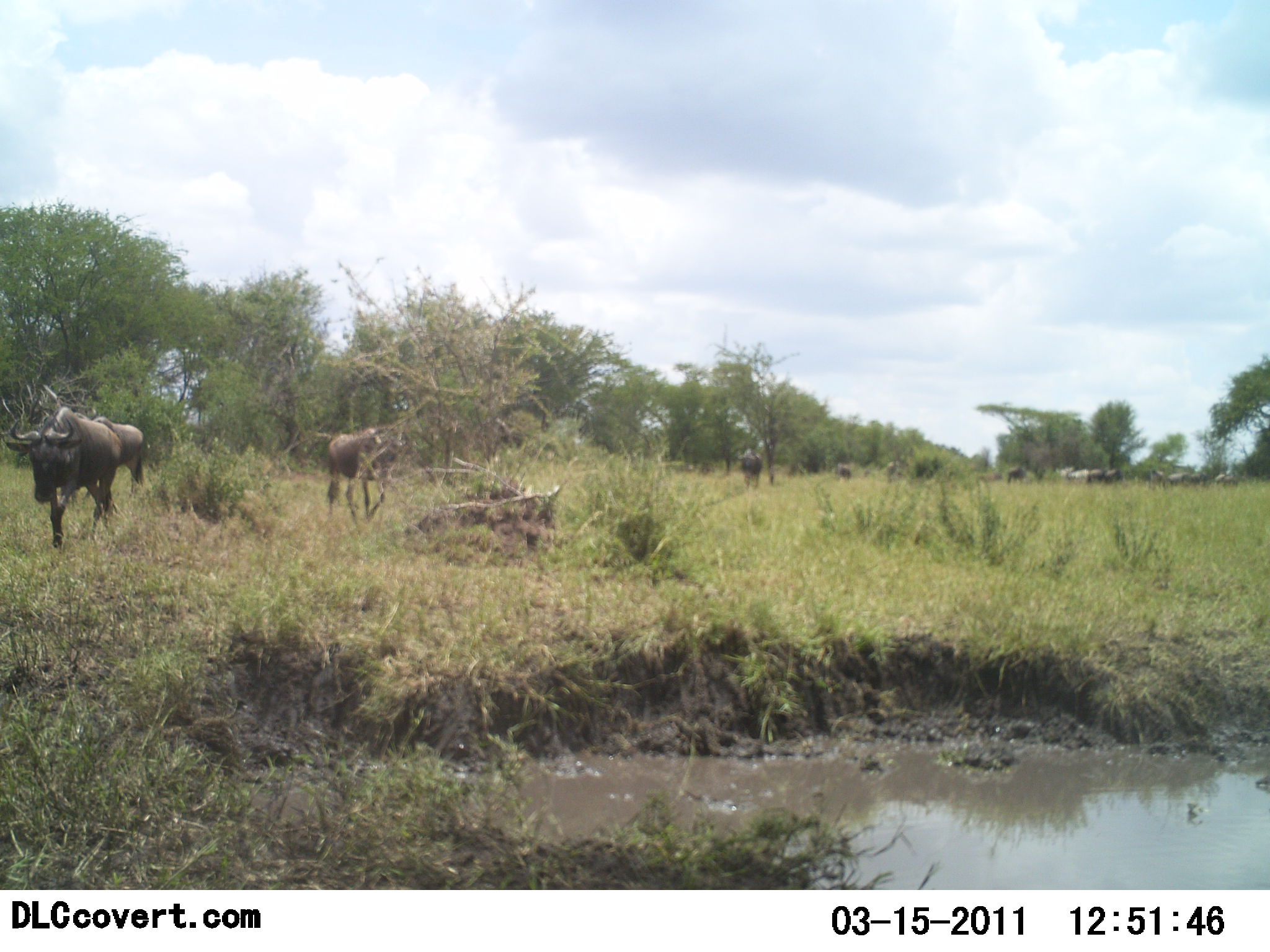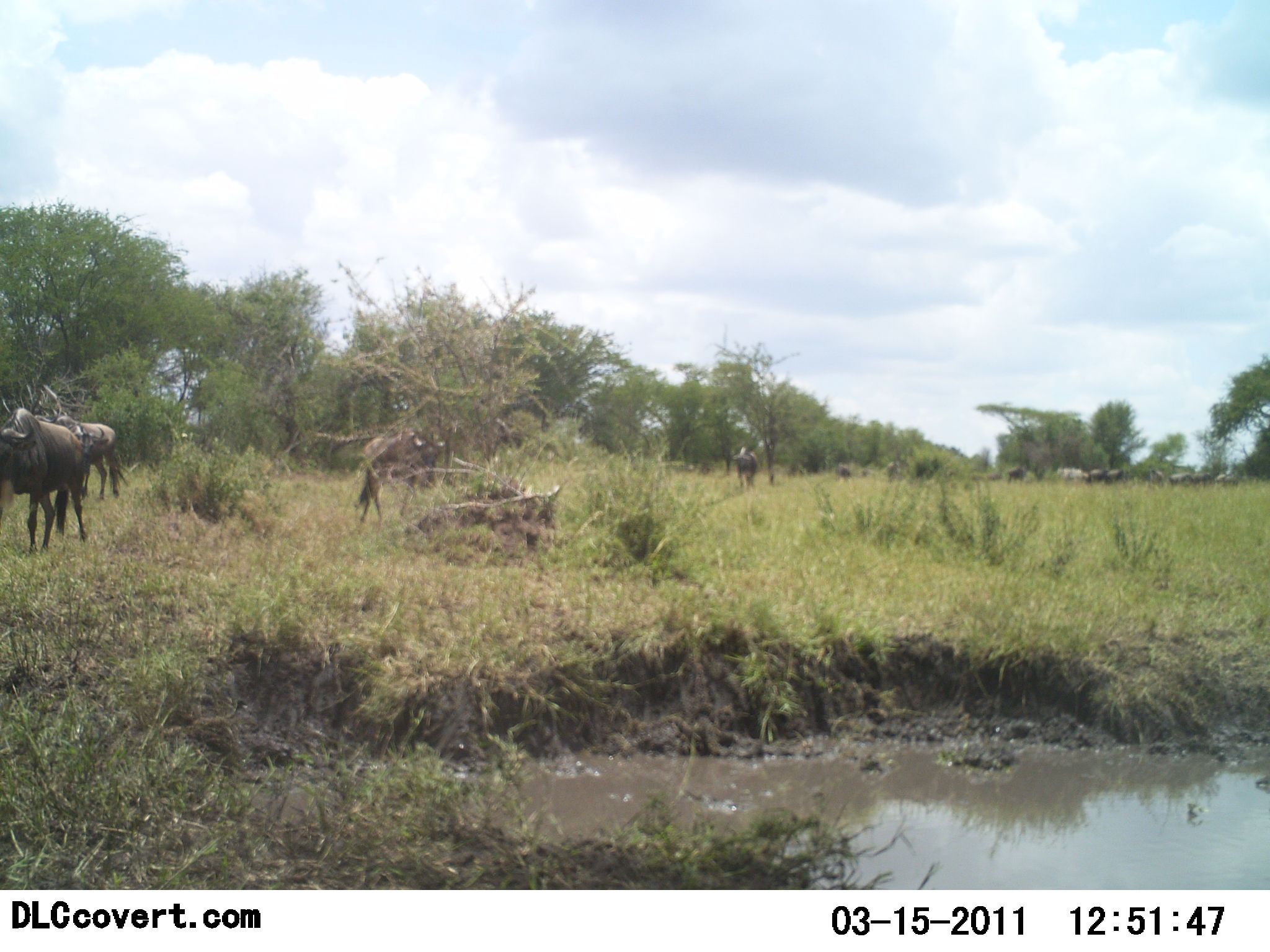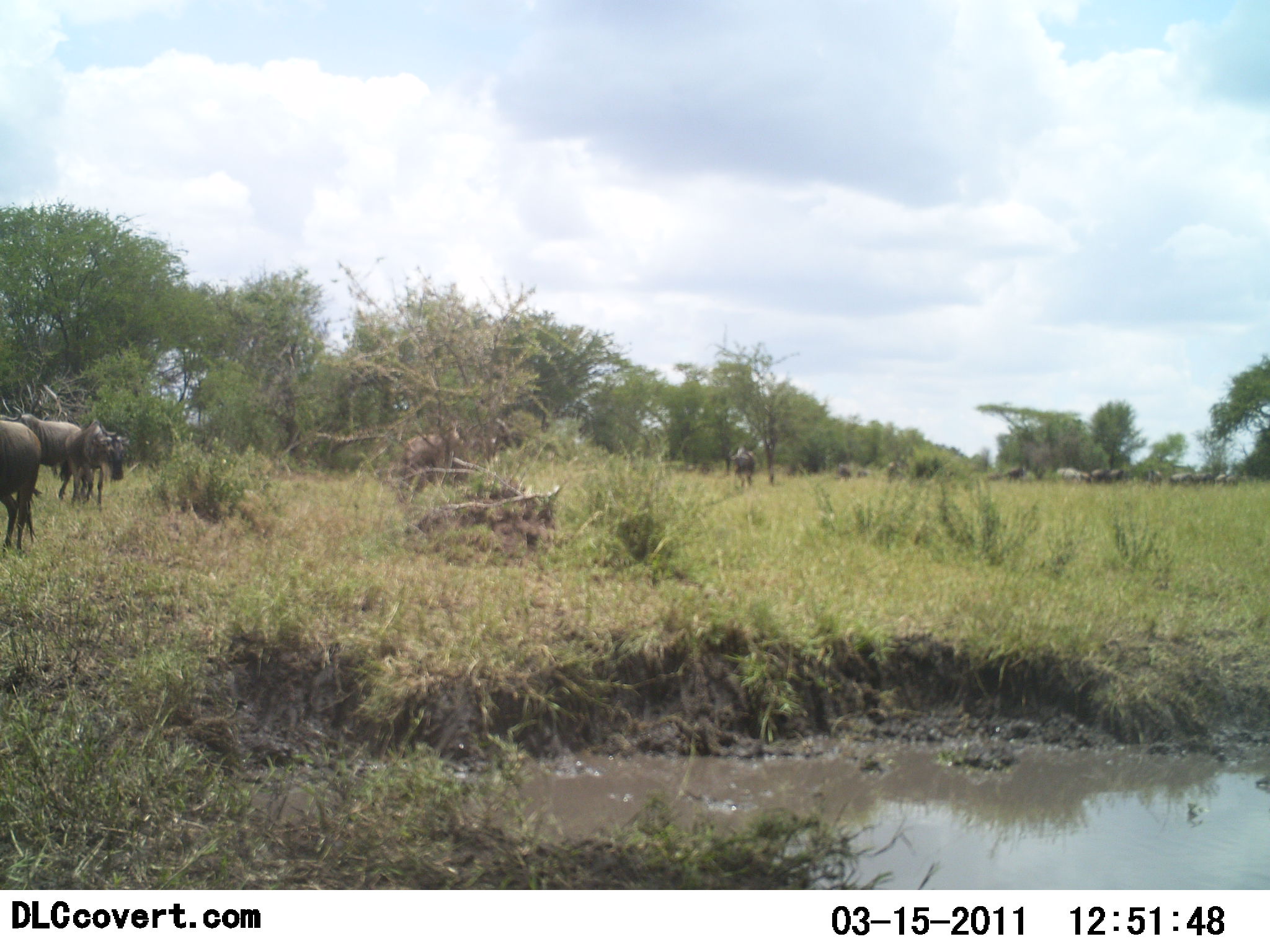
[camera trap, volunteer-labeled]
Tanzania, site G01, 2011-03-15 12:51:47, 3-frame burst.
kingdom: Animalia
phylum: Chordata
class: Mammalia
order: Artiodactyla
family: Bovidae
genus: Connochaetes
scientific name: Connochaetes taurinus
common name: blue wildebeest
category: wildebeest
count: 11-50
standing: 20%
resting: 0%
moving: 100%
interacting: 0%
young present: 0%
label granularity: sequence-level